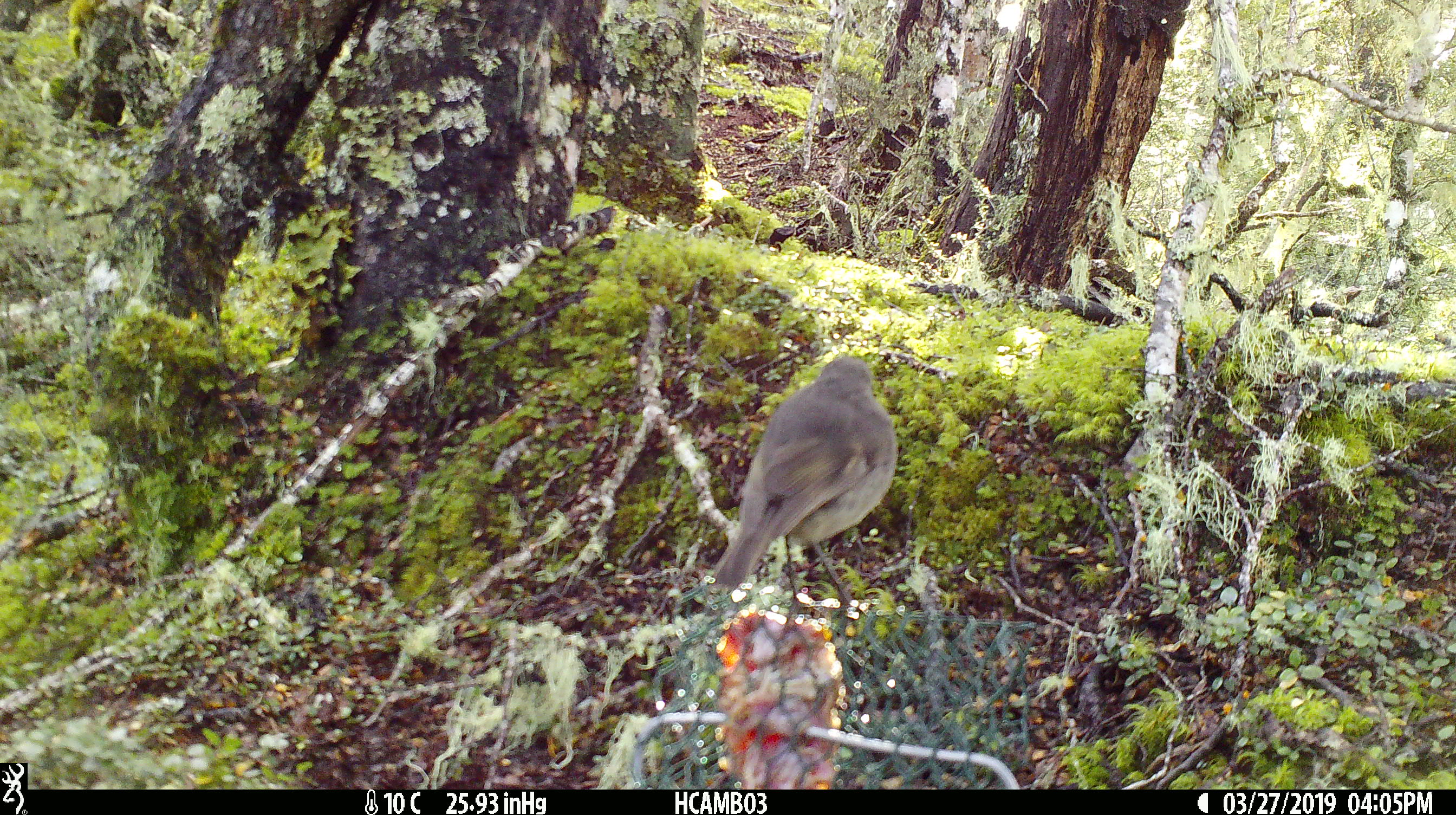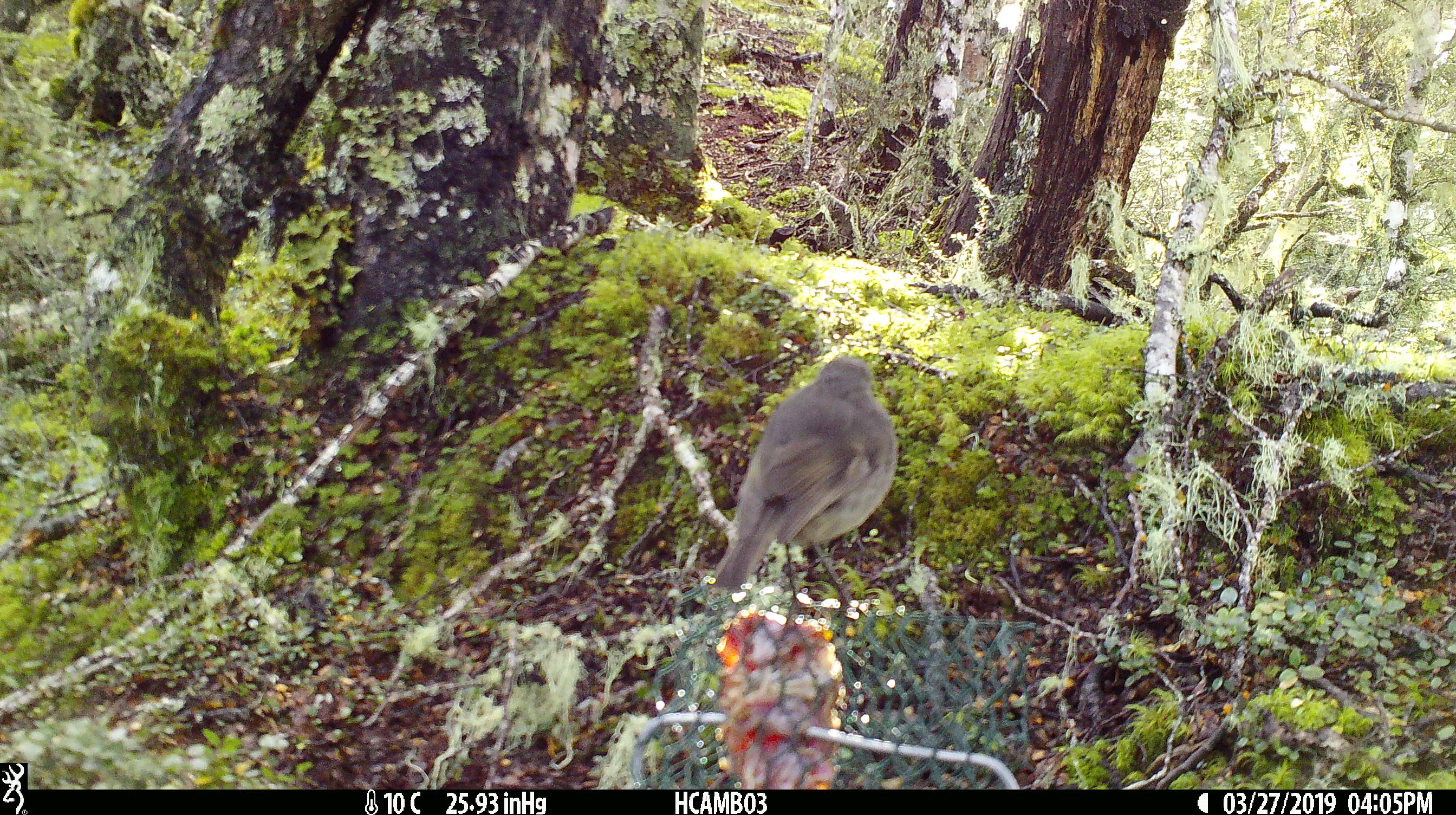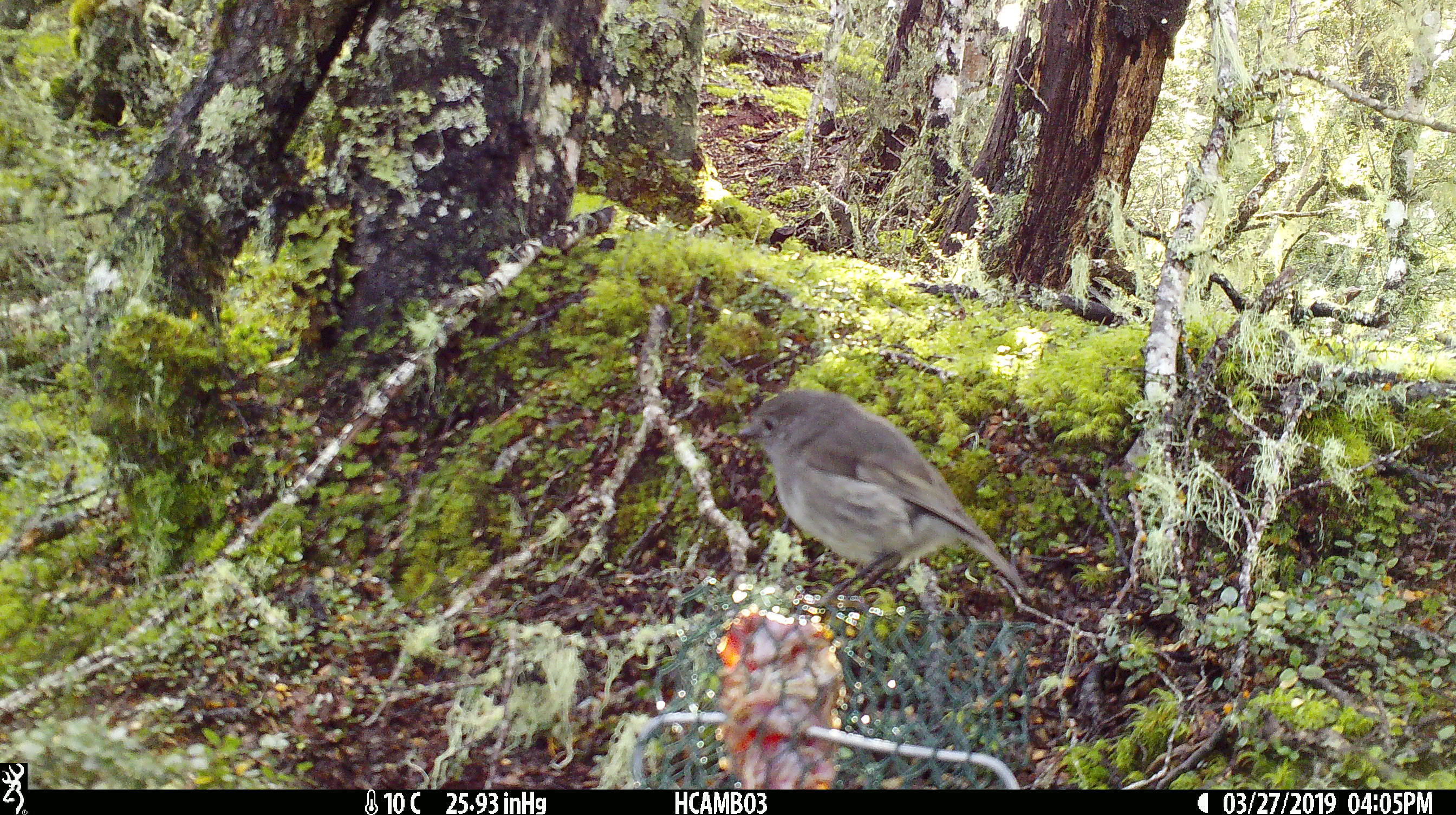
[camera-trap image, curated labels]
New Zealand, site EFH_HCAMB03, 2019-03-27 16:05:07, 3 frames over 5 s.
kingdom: Animalia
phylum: Chordata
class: Aves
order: Passeriformes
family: Petroicidae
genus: Petroica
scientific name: Petroica australis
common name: new zealand robin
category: robin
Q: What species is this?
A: Robin (new zealand robin) (Petroica australis).